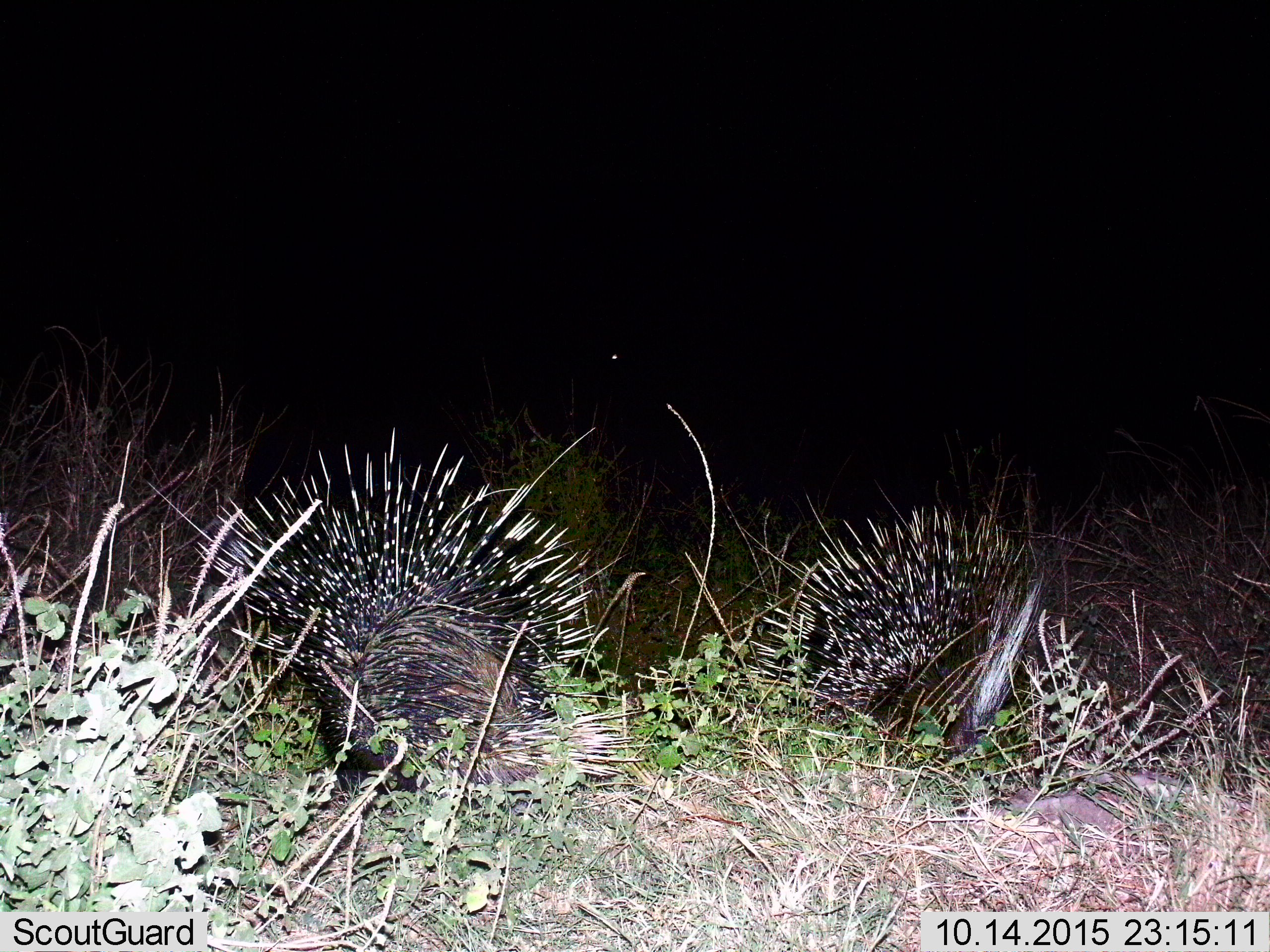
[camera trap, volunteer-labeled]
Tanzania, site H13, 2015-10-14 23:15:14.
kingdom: Animalia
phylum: Chordata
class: Mammalia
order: Rodentia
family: Hystricidae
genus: Hystrix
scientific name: Hystrix cristata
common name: crested porcupine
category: porcupine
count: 2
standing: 40%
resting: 10%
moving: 50%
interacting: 10%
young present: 0%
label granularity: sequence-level